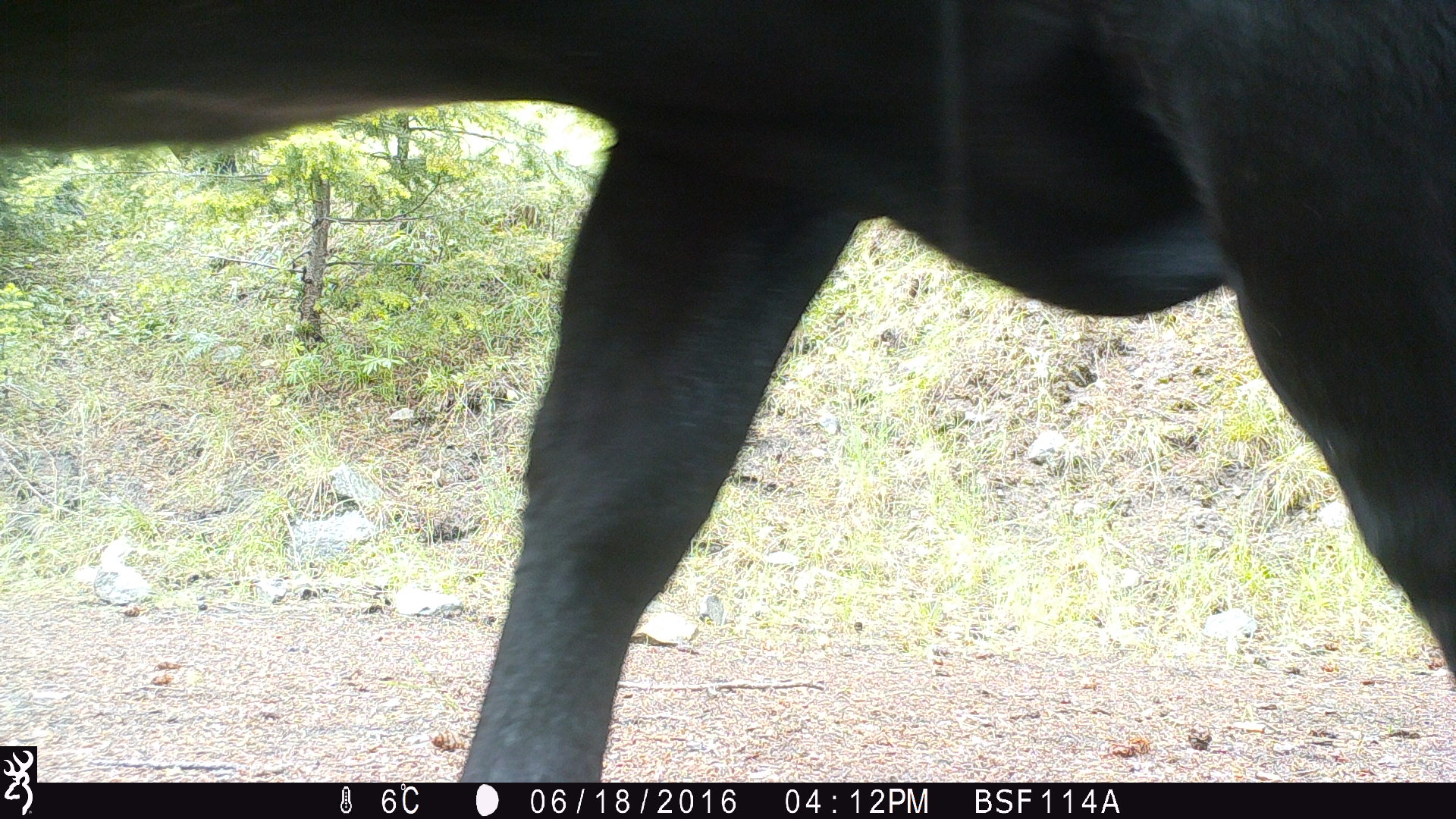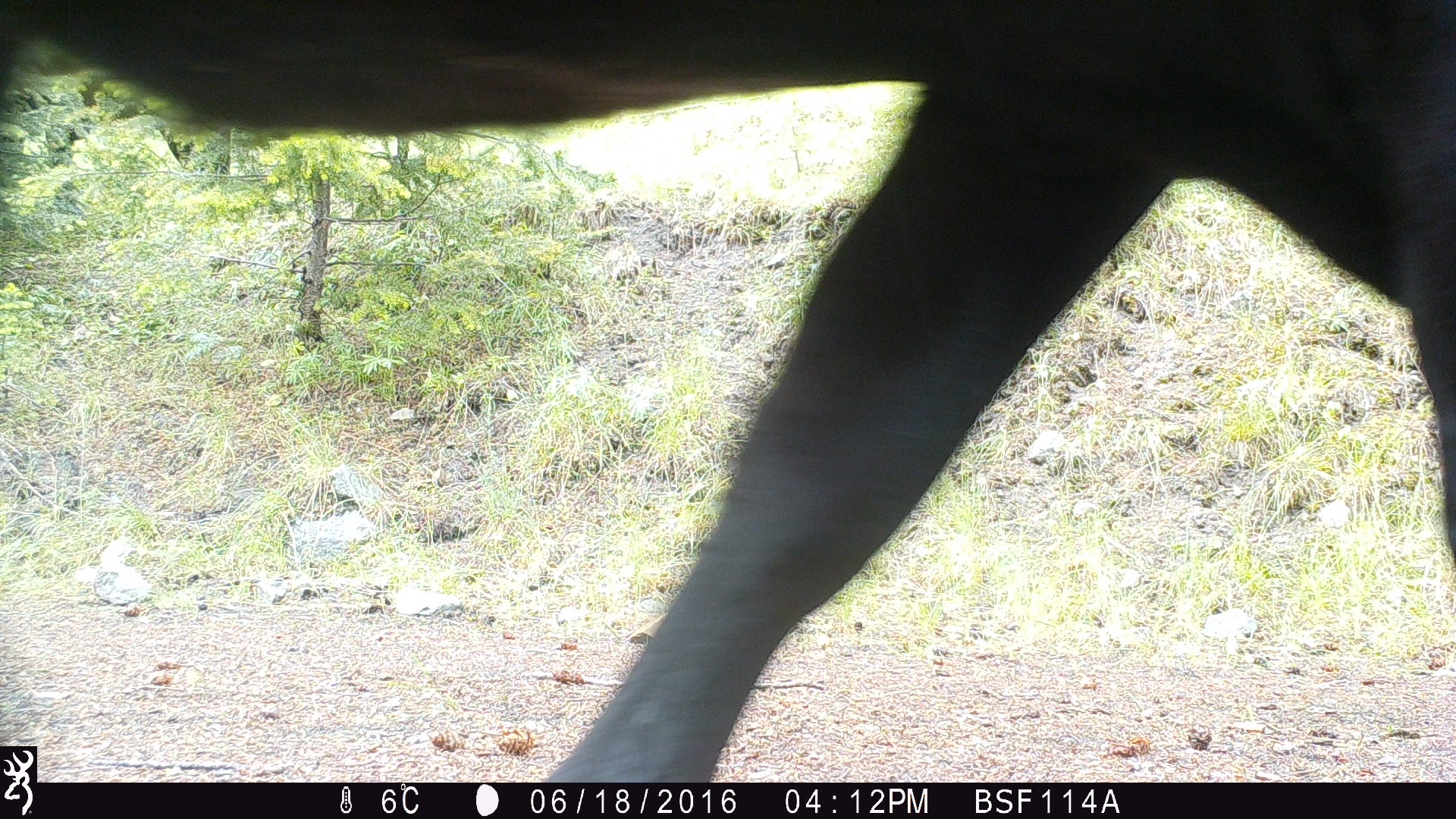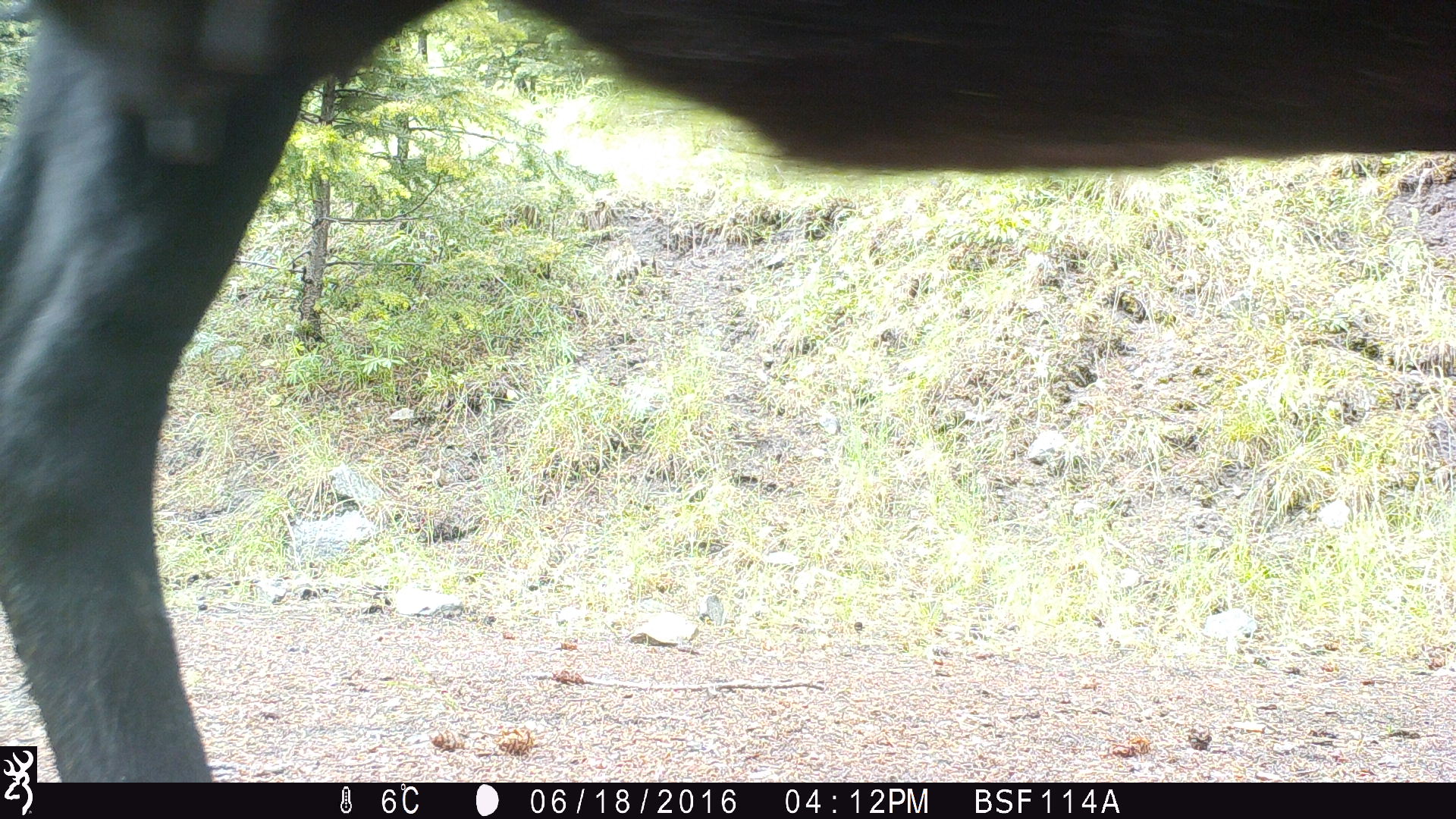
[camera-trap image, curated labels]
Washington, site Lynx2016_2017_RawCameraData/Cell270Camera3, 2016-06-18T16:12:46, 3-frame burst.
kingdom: Animalia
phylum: Chordata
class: Mammalia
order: Artiodactyla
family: Bovidae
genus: Bos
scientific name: Bos taurus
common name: domestic cattle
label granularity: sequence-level